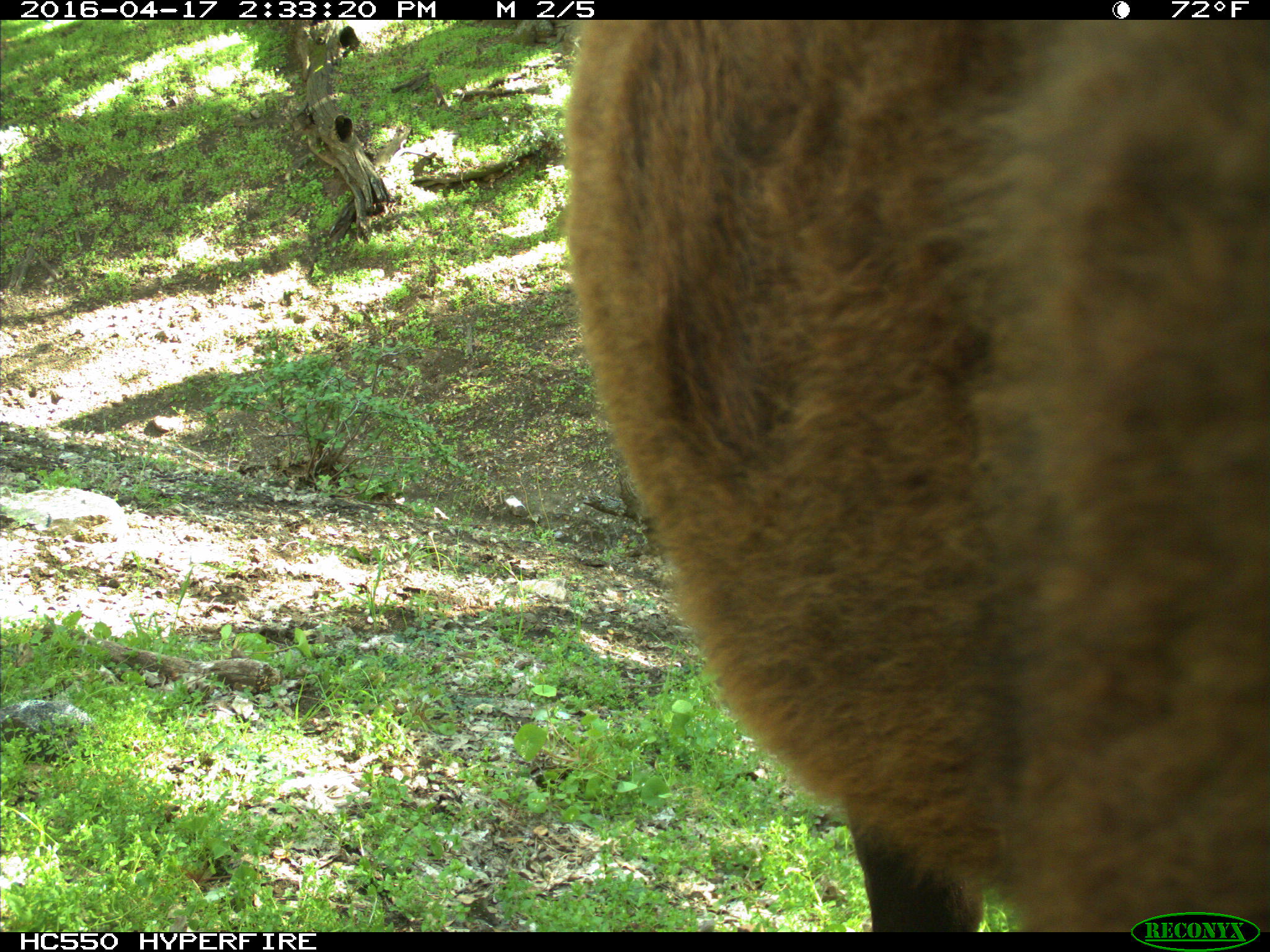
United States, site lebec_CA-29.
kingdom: Animalia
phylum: Chordata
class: Mammalia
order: Artiodactyla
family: Bovidae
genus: Bos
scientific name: Bos taurus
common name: domestic cow